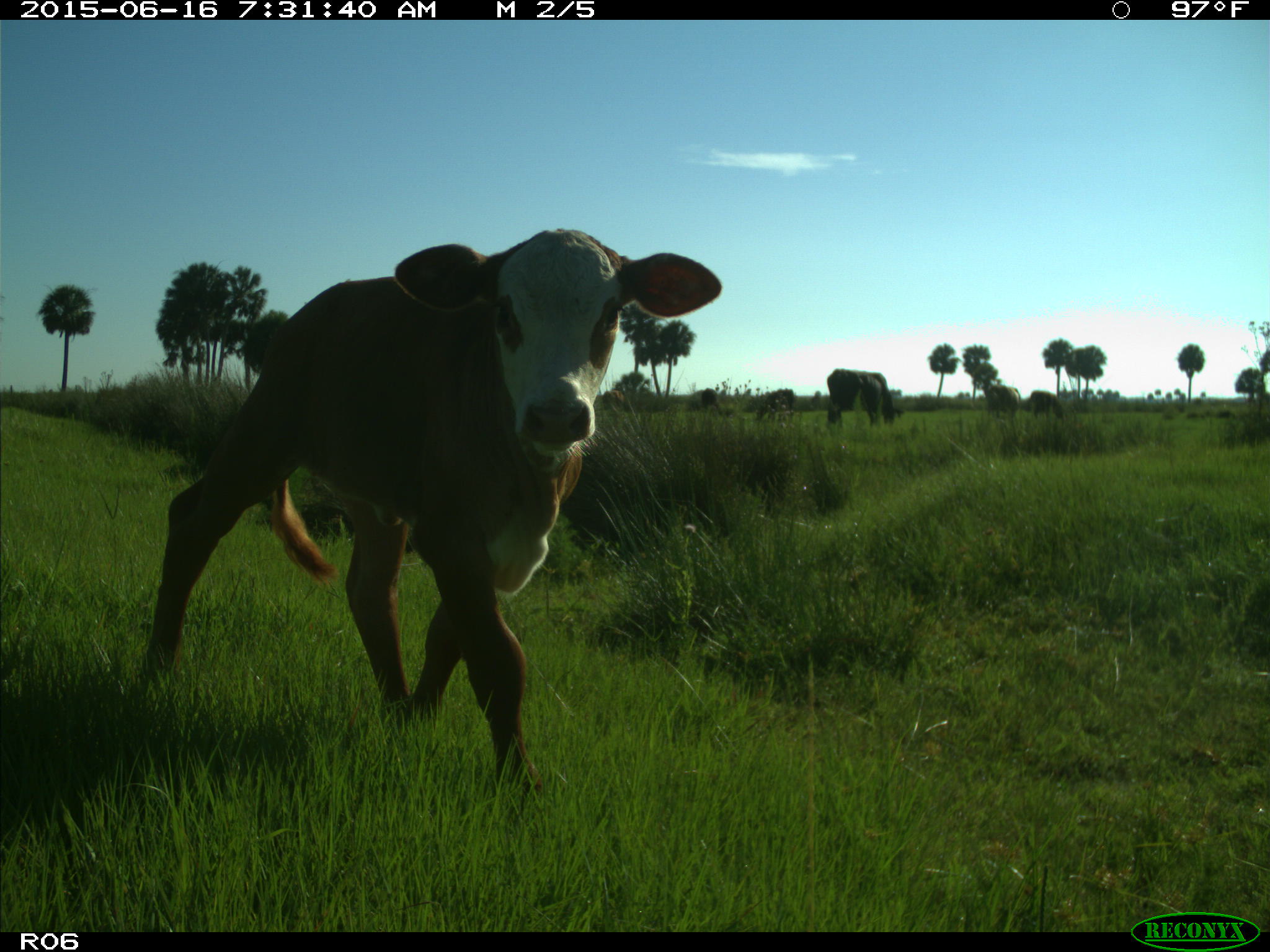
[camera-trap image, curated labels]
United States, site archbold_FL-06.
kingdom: Animalia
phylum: Chordata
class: Mammalia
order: Artiodactyla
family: Bovidae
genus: Bos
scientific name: Bos taurus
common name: domestic cow